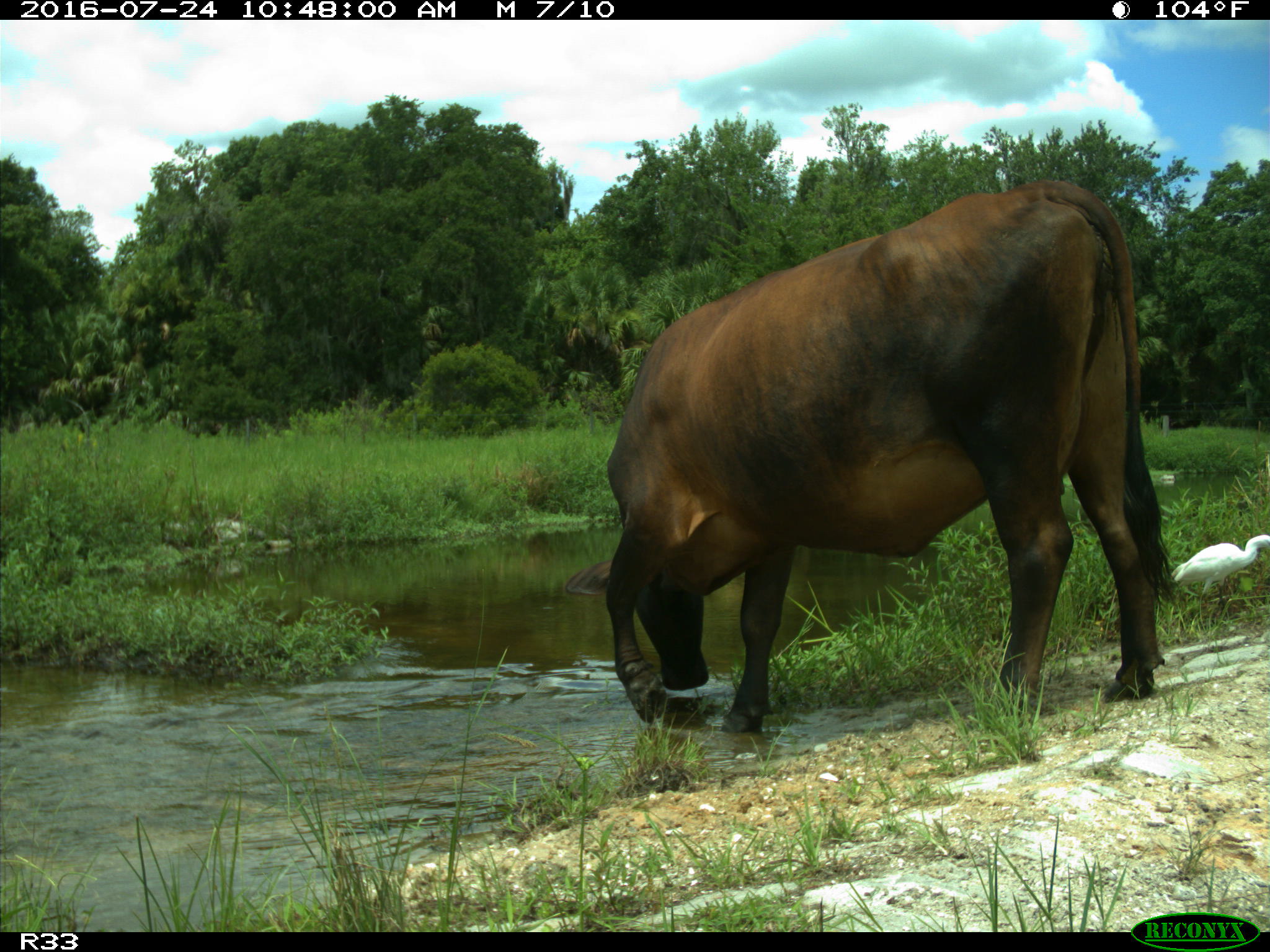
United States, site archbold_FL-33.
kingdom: Animalia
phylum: Chordata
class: Mammalia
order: Artiodactyla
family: Bovidae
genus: Bos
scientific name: Bos taurus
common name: domestic cow